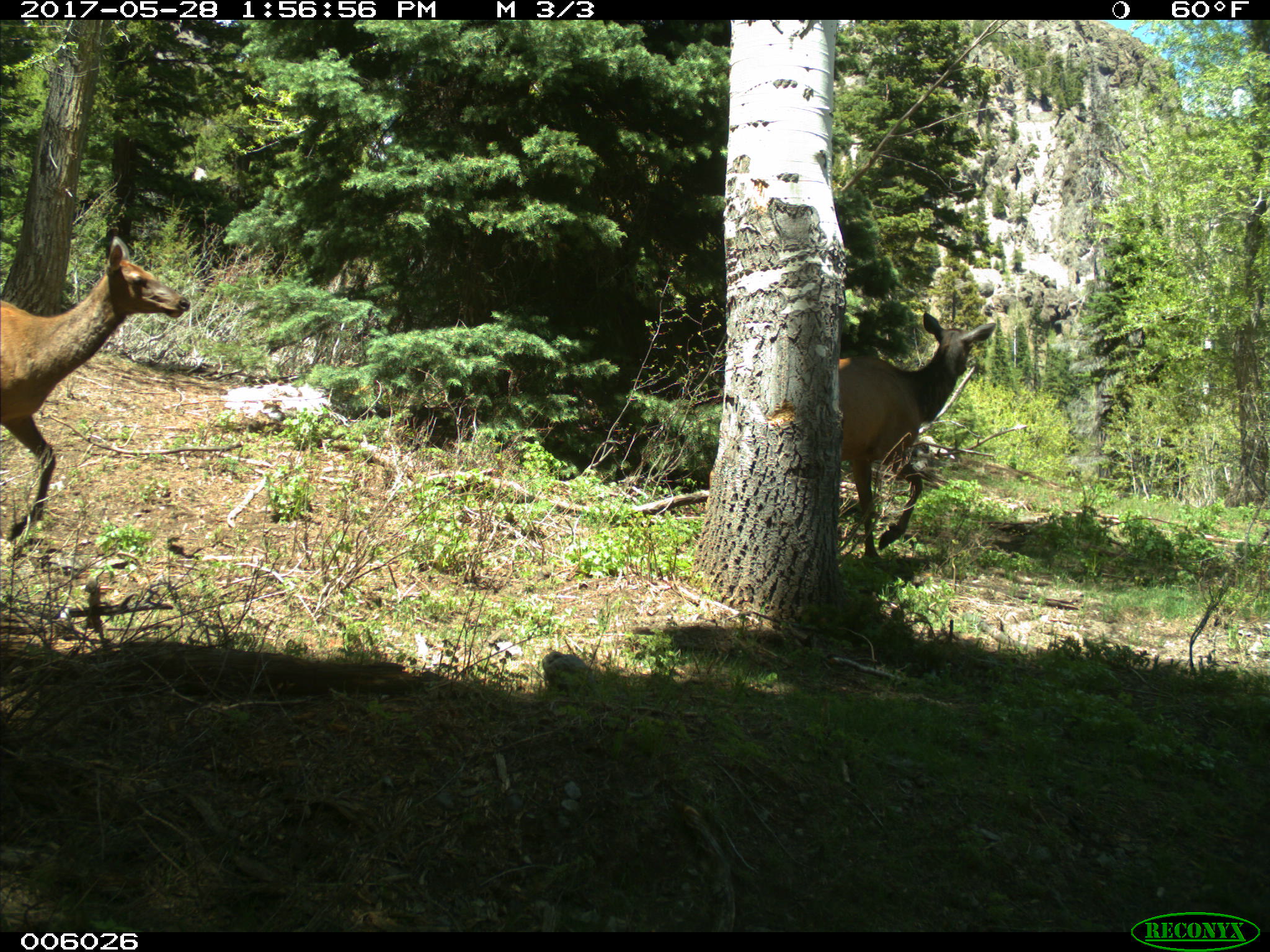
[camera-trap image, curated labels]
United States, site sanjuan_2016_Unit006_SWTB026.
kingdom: Animalia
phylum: Chordata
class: Mammalia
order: Artiodactyla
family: Cervidae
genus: Cervus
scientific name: Cervus elaphus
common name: red deer